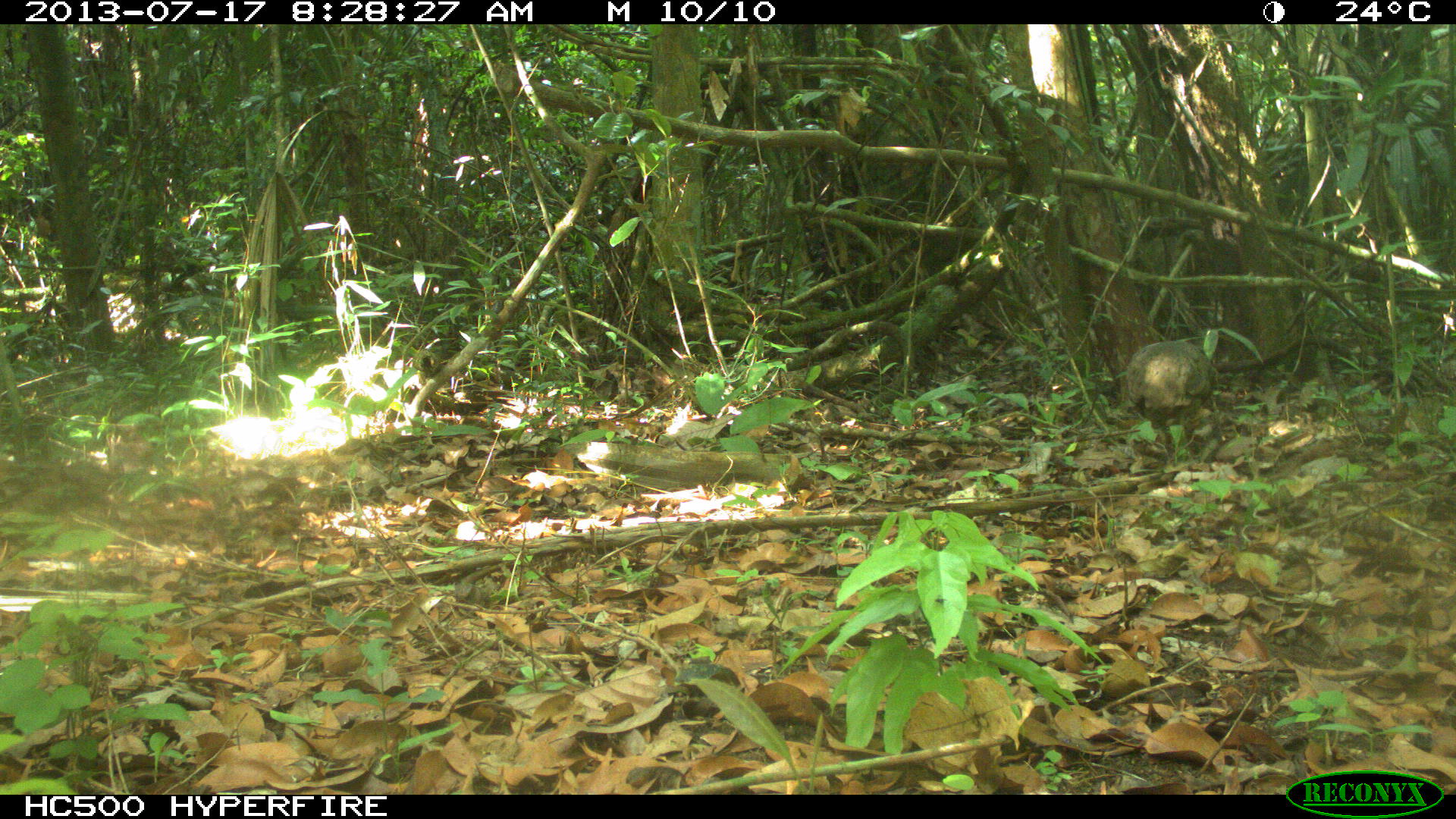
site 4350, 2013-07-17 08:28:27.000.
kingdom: Animalia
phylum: Chordata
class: Aves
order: Tinamiformes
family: Tinamidae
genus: Tinamus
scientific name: Tinamus major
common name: great tinamou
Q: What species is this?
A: Tinamus major (great tinamou).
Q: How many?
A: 1.